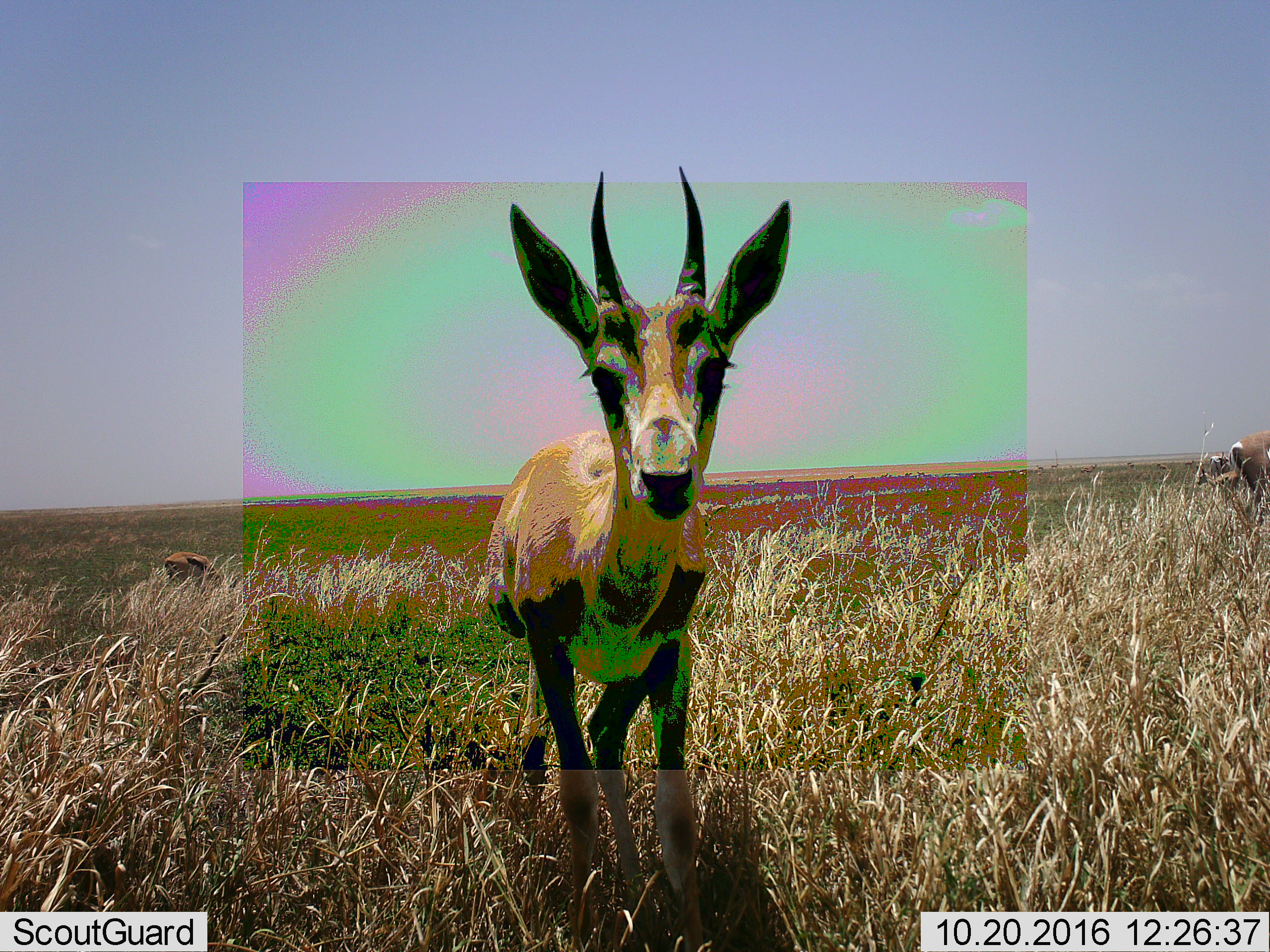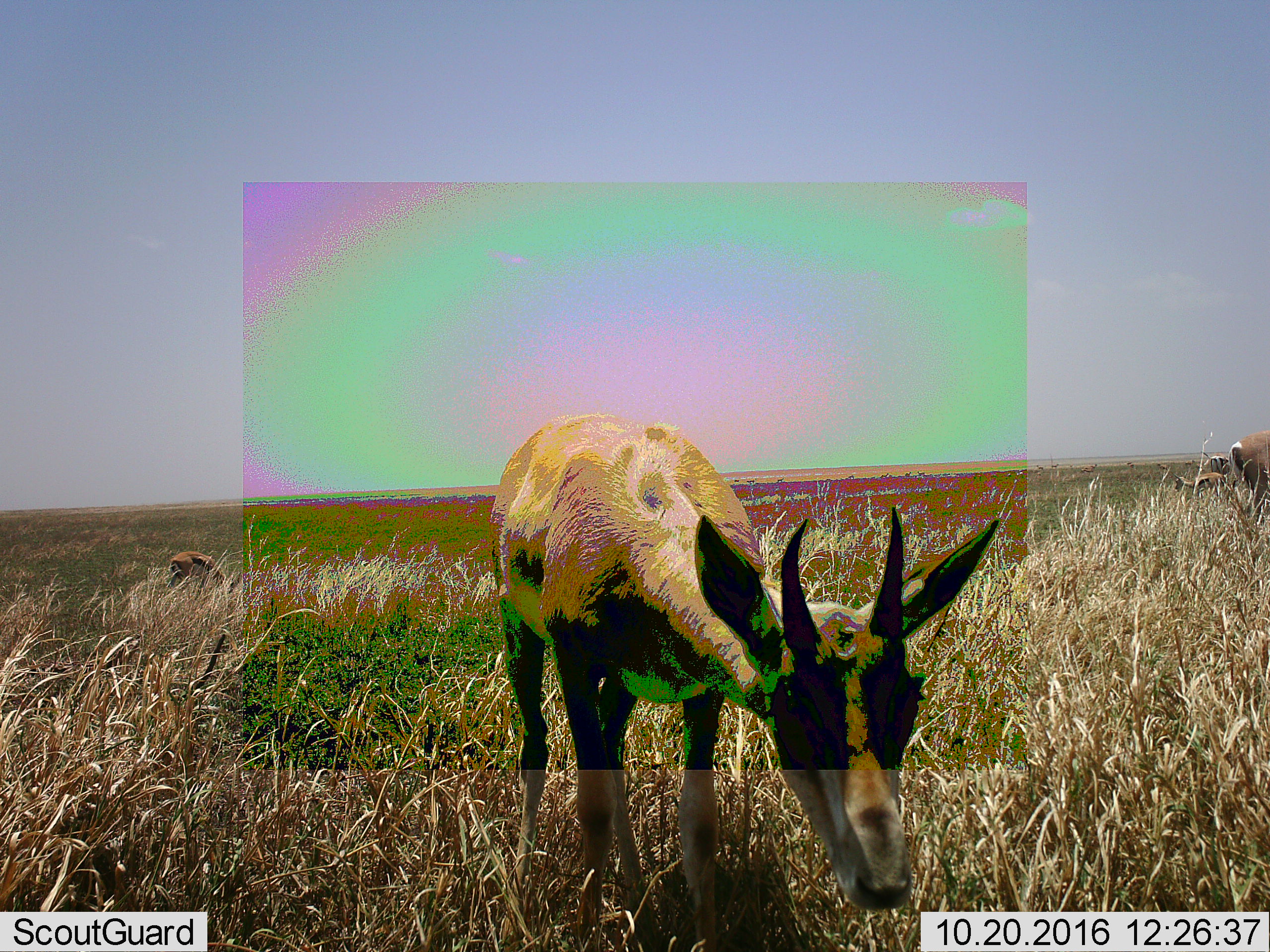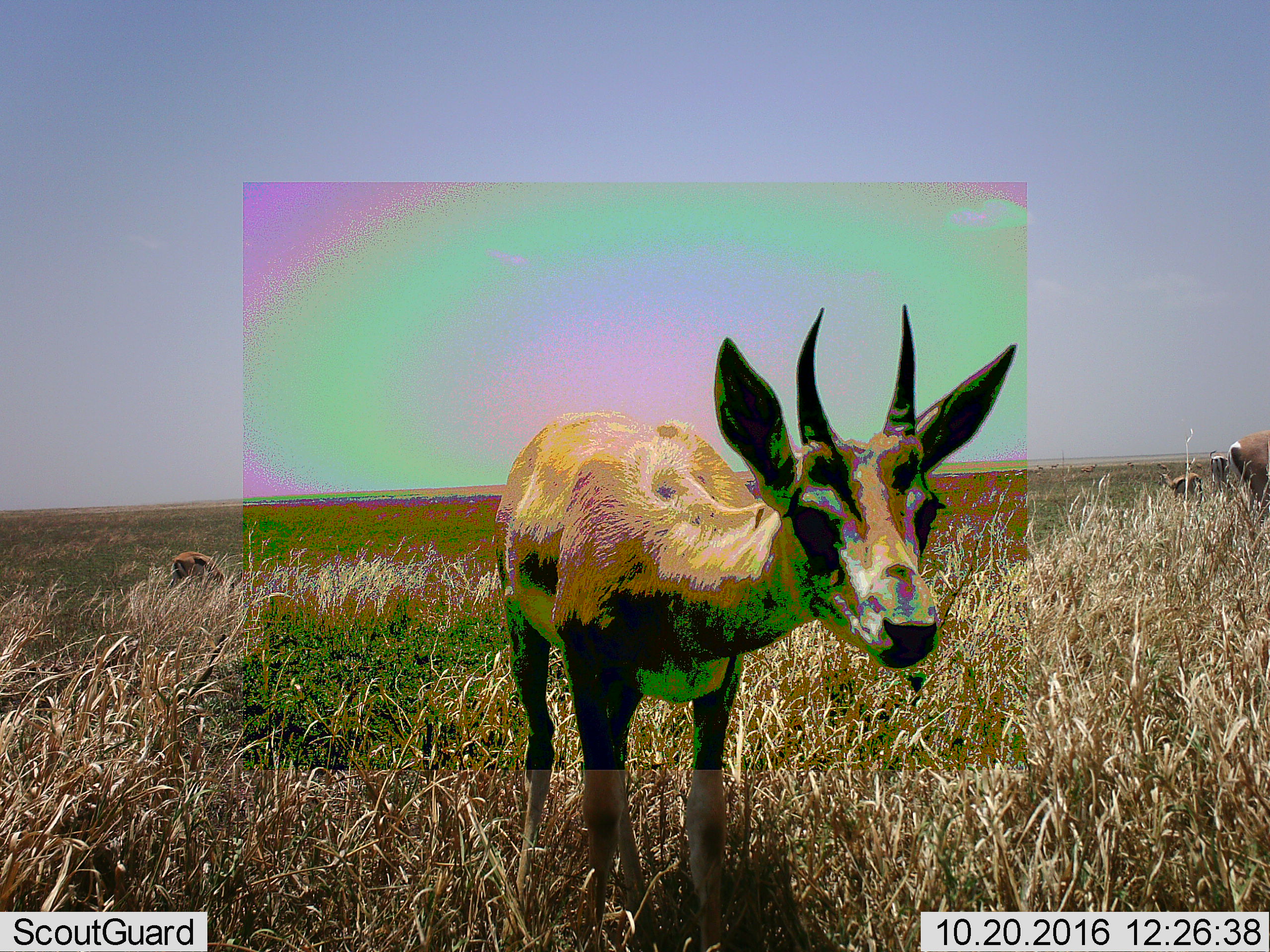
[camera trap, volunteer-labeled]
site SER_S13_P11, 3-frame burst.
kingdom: Animalia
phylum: Chordata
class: Mammalia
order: Artiodactyla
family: Bovidae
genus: Eudorcas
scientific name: Eudorcas thomsonii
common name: thomson's gazelle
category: gazellethomsons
Gazellethomsons (thomson's gazelle) (Eudorcas thomsonii), count 2. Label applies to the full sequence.